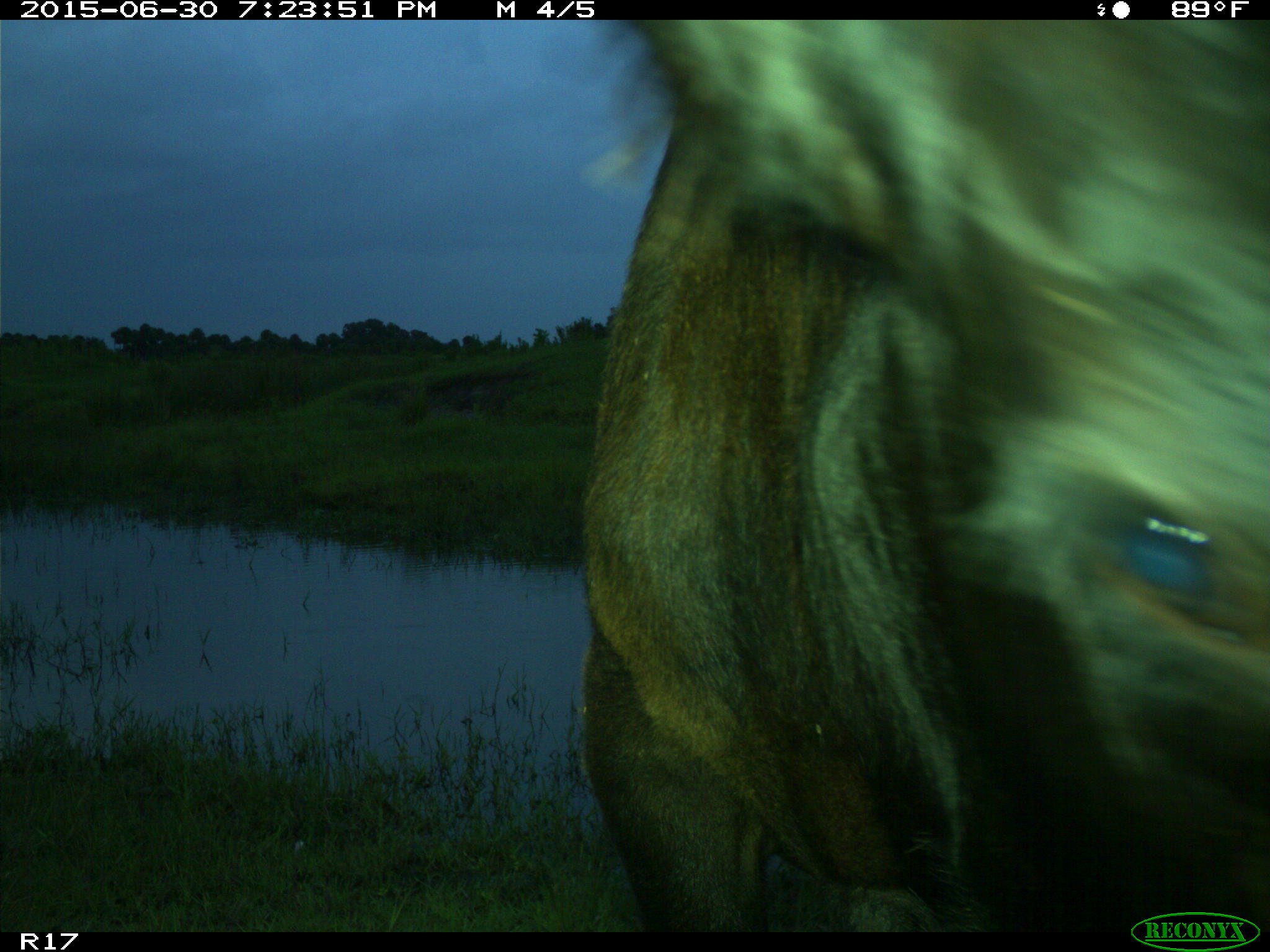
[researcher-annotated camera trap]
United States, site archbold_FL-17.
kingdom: Animalia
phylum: Chordata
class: Mammalia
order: Artiodactyla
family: Bovidae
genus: Bos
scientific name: Bos taurus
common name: domestic cow